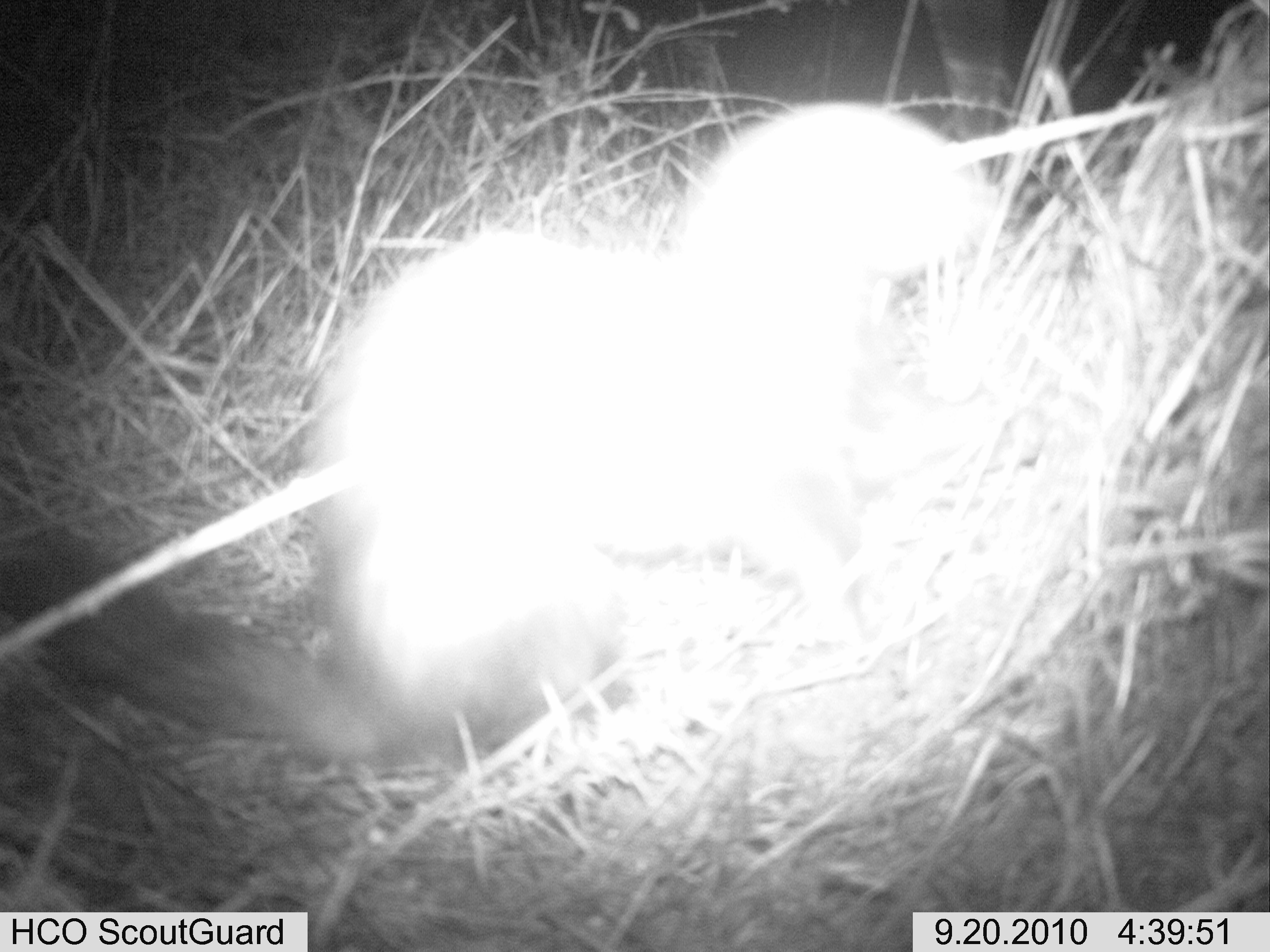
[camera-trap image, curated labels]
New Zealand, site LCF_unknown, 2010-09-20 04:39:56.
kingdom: Animalia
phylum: Chordata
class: Mammalia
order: Carnivora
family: Mustelidae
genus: Mustela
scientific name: Mustela furo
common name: ferret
Ferret (Mustela furo).